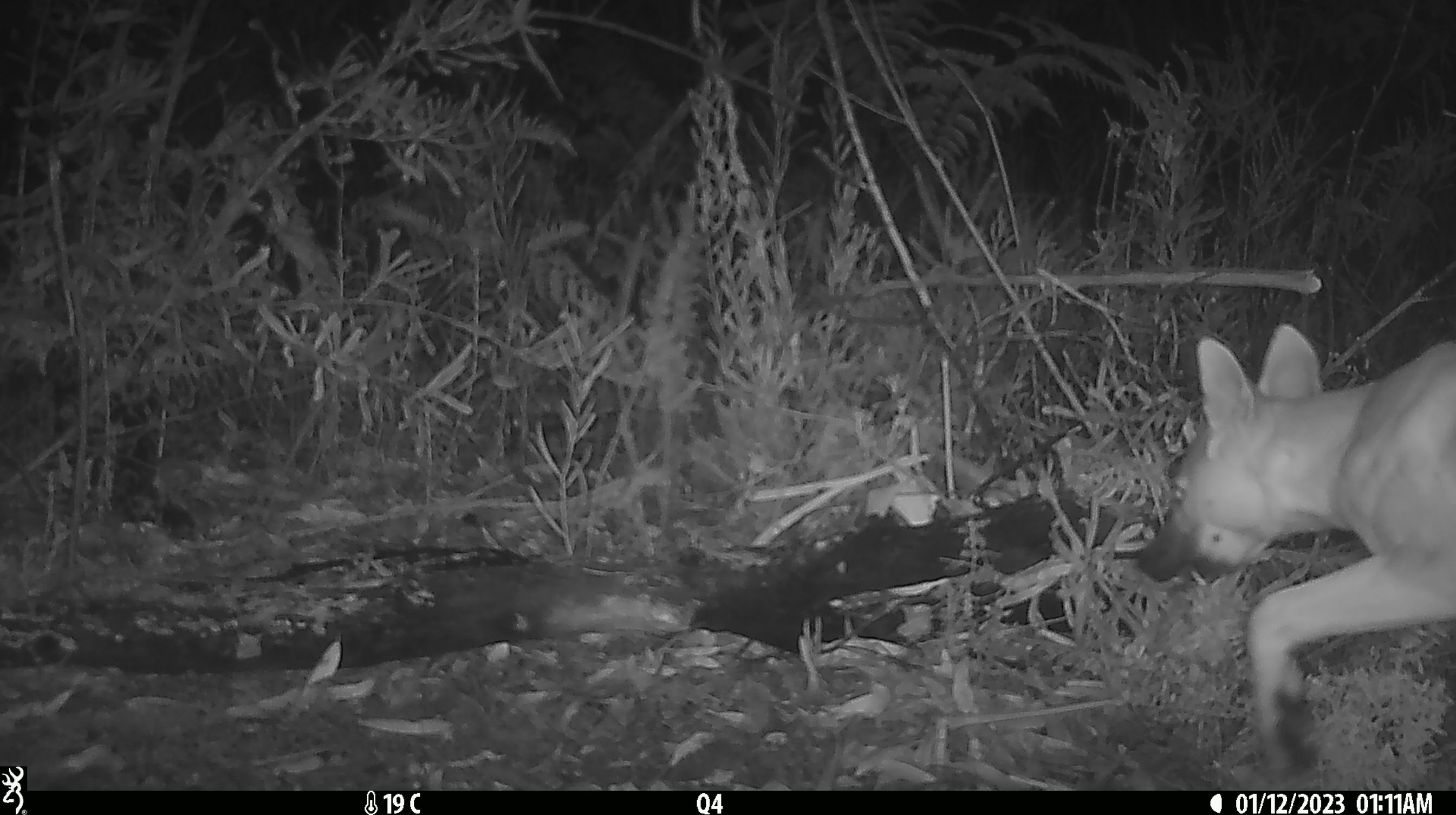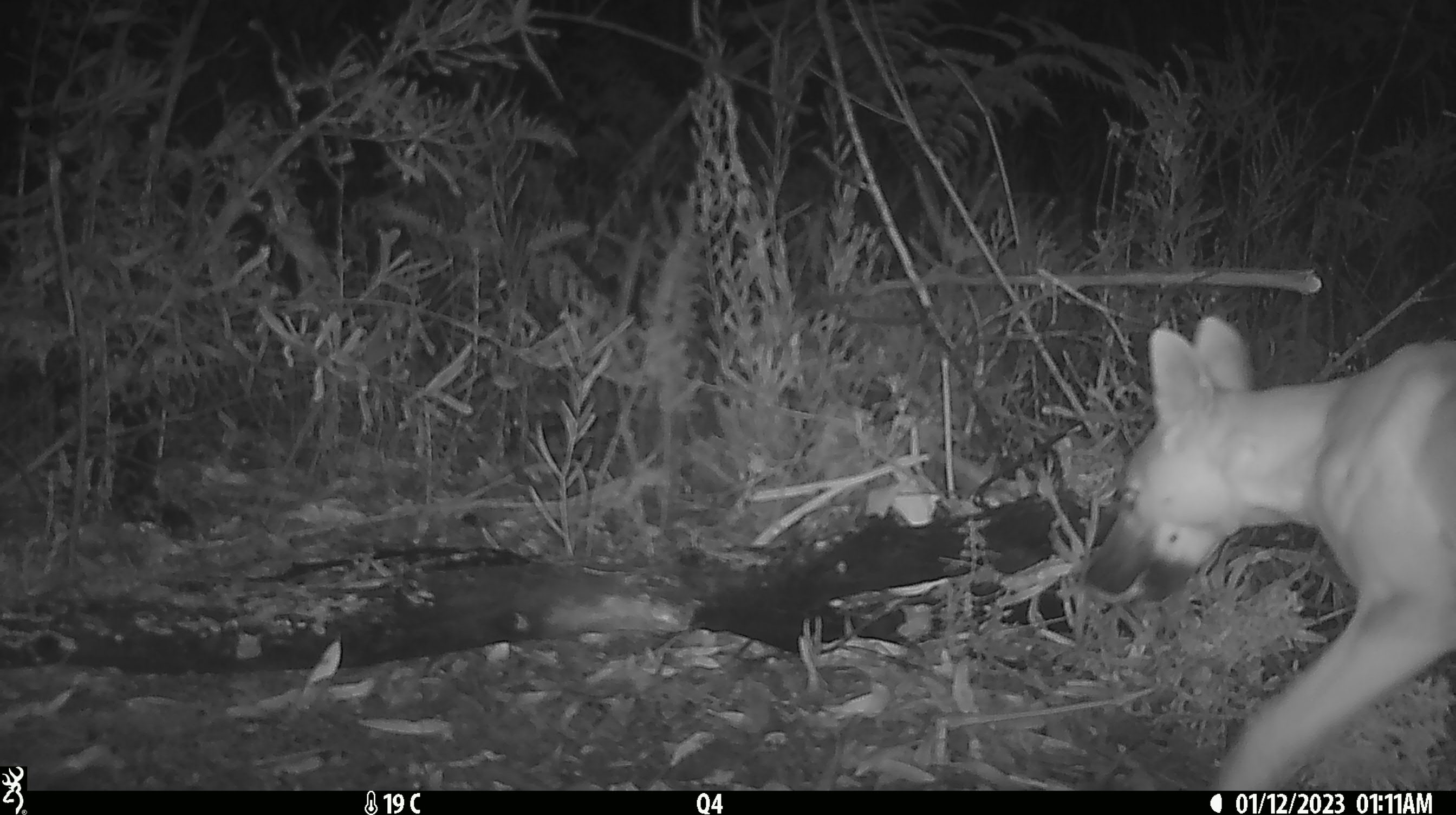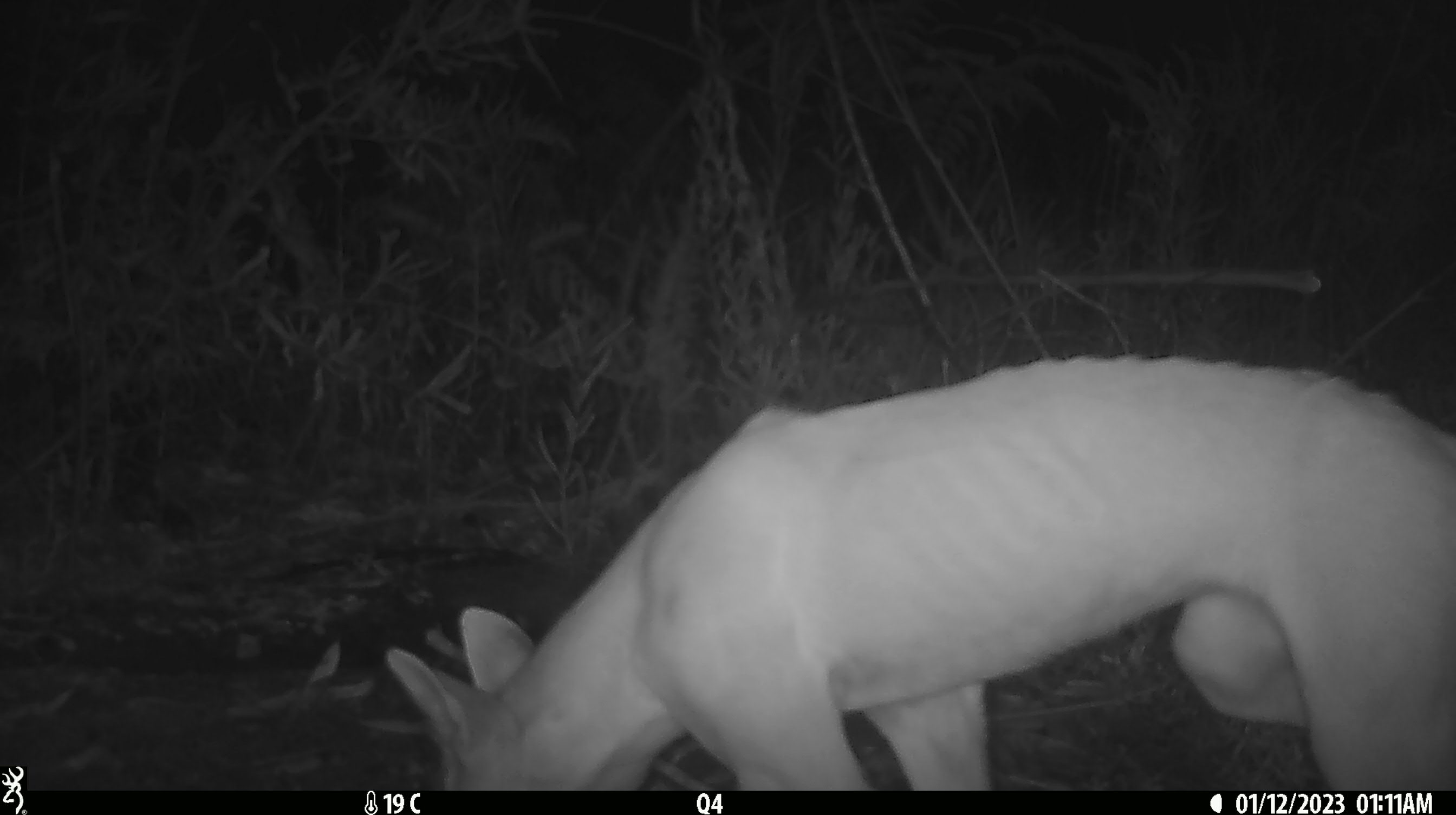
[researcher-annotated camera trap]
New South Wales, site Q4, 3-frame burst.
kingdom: Animalia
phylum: Chordata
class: Mammalia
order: Carnivora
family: Canidae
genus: Canis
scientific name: Canis familiaris dingo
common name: dingo